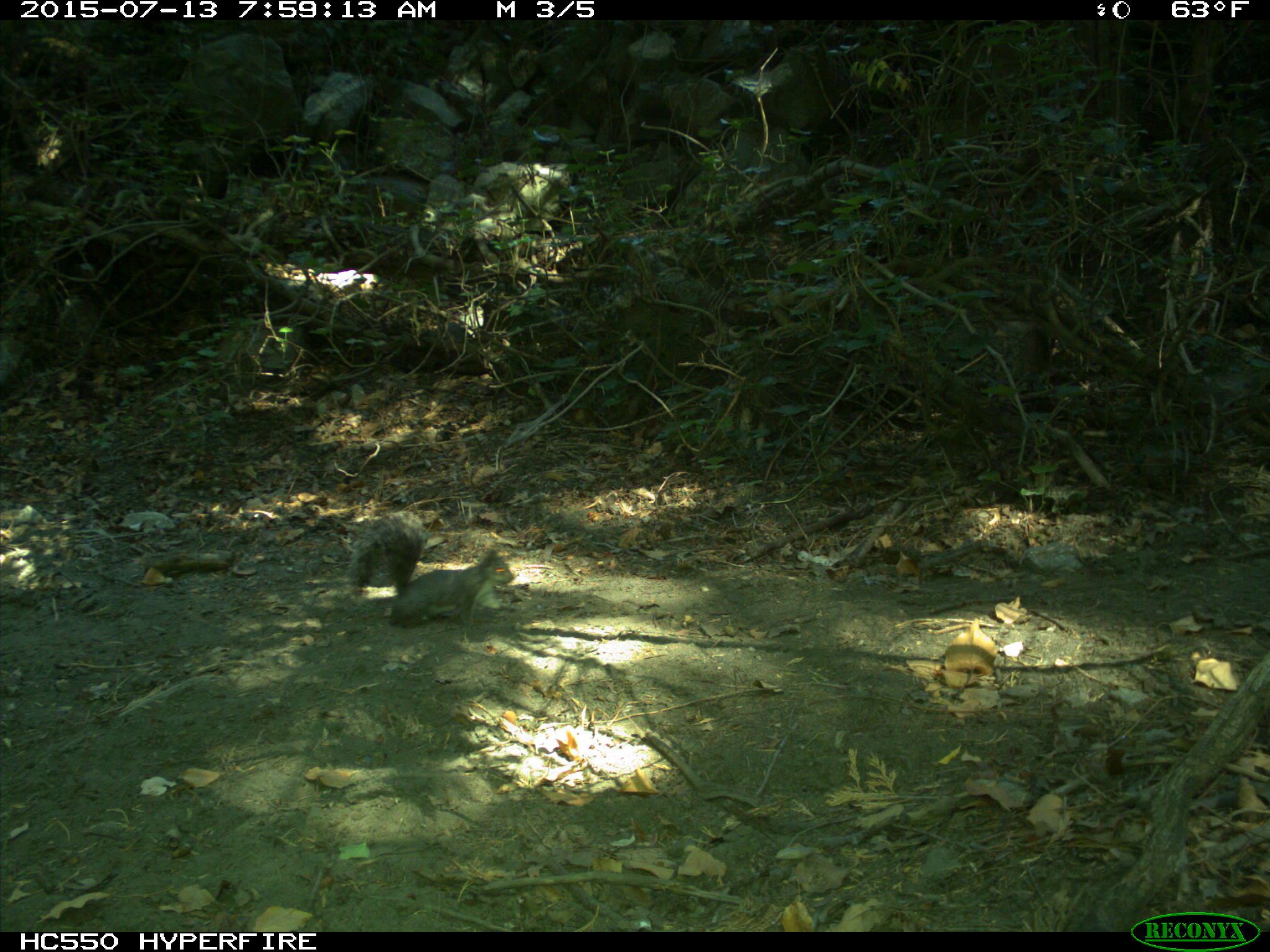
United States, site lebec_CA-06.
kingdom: Animalia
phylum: Chordata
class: Mammalia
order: Rodentia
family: Sciuridae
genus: Sciurus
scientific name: Sciurus carolinensis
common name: eastern gray squirrel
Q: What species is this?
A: Sciurus carolinensis (eastern gray squirrel).